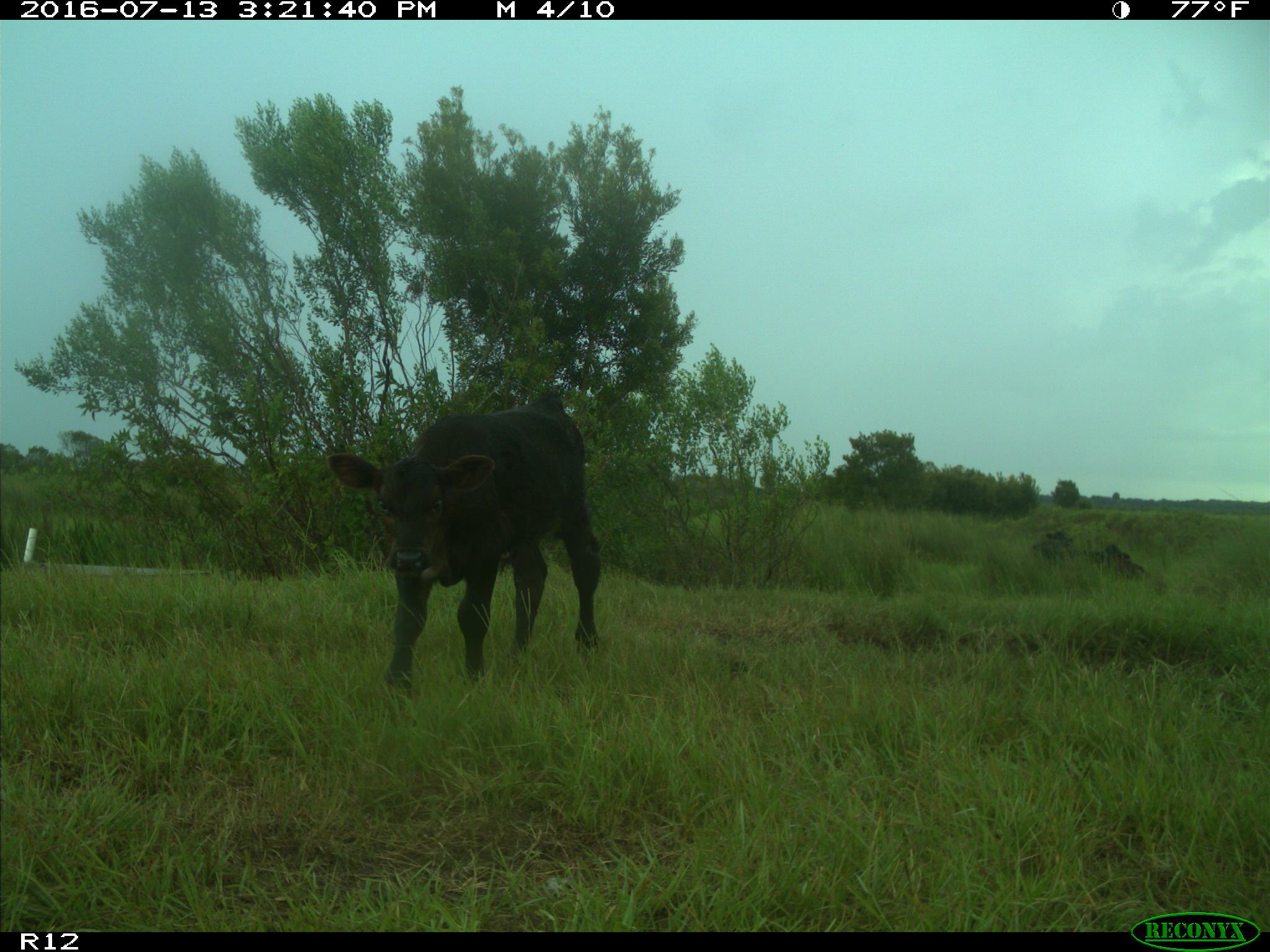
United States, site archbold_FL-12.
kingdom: Animalia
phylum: Chordata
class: Mammalia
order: Artiodactyla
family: Bovidae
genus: Bos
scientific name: Bos taurus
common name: domestic cow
Bos taurus (domestic cow).